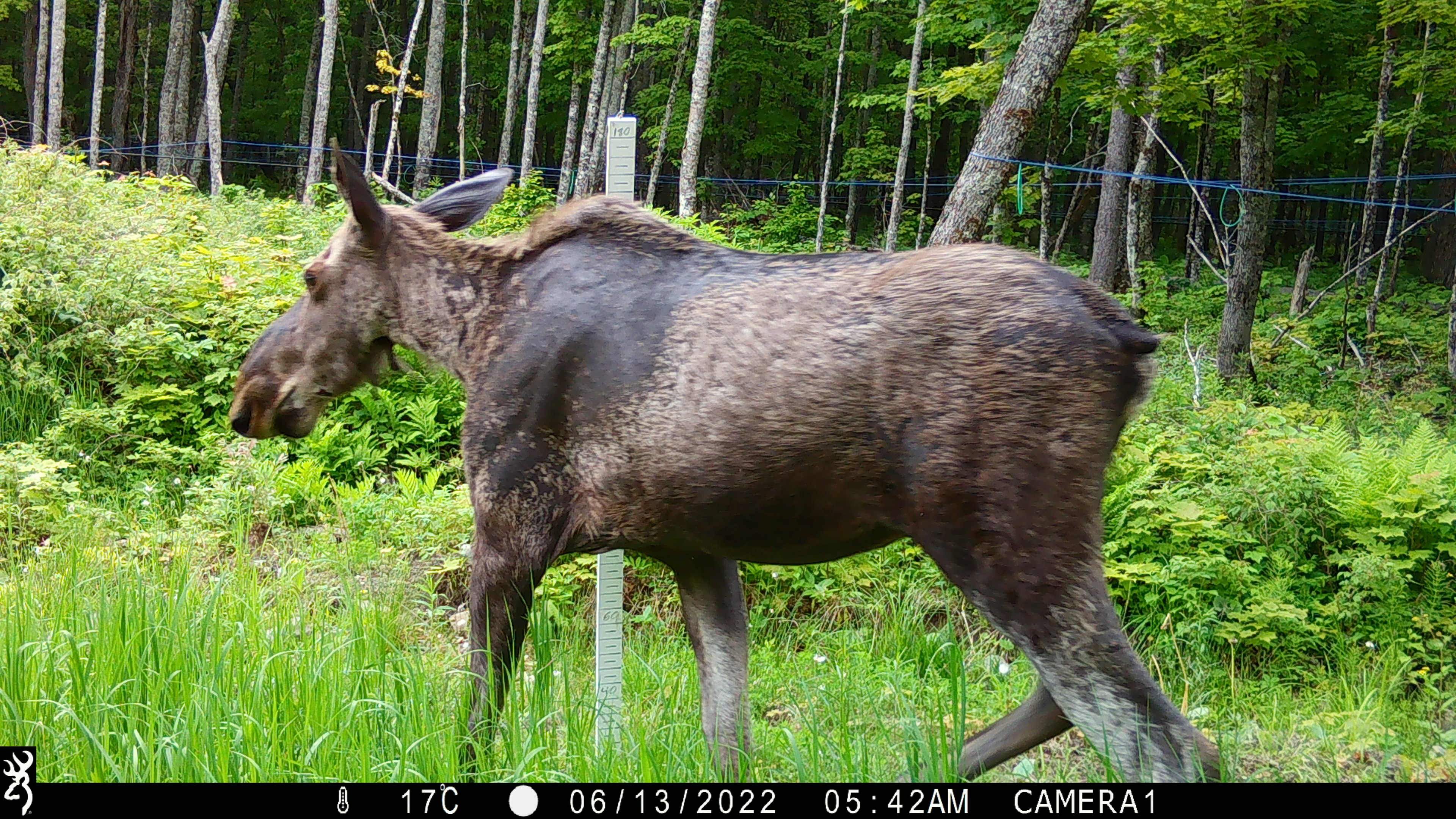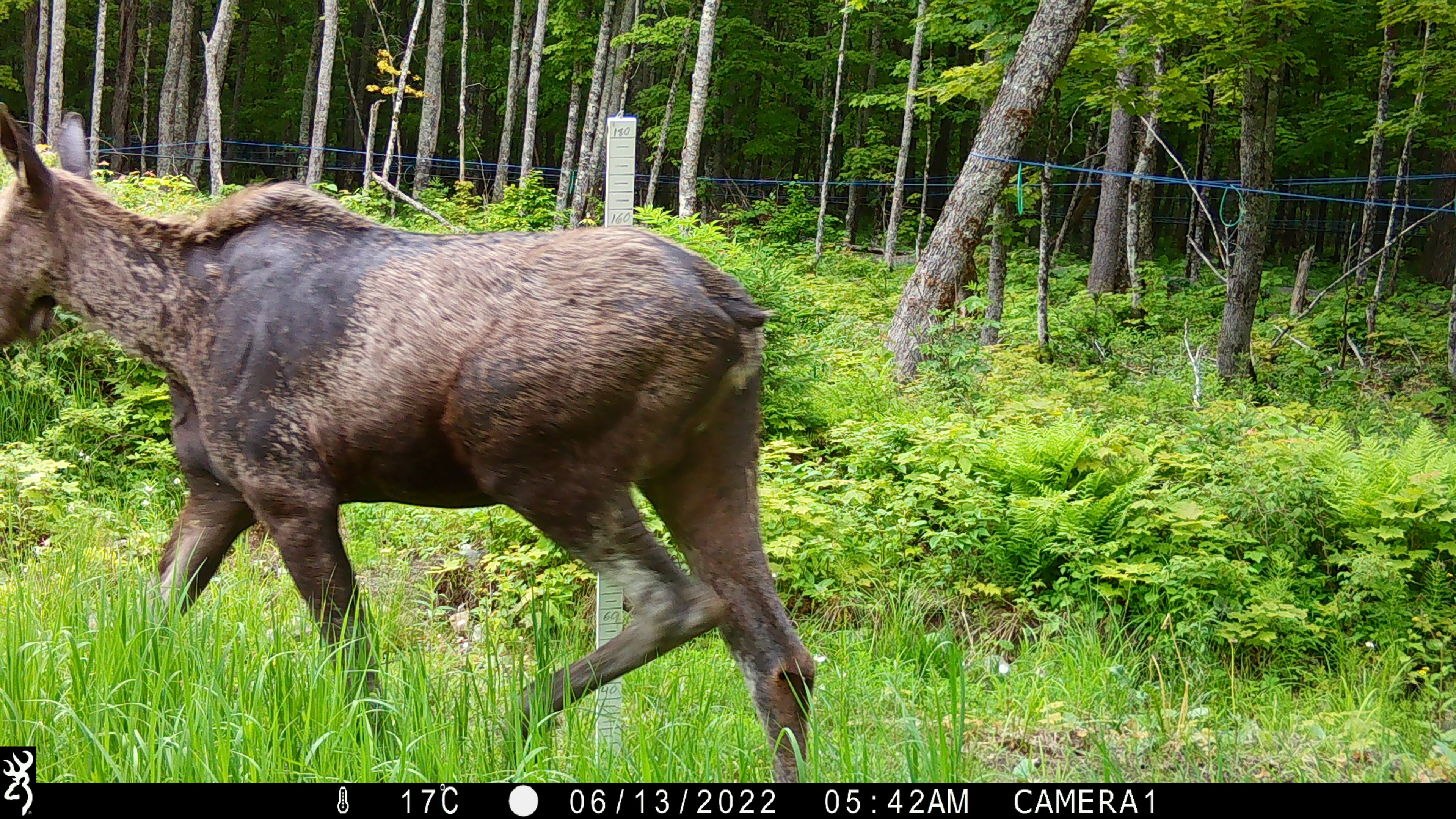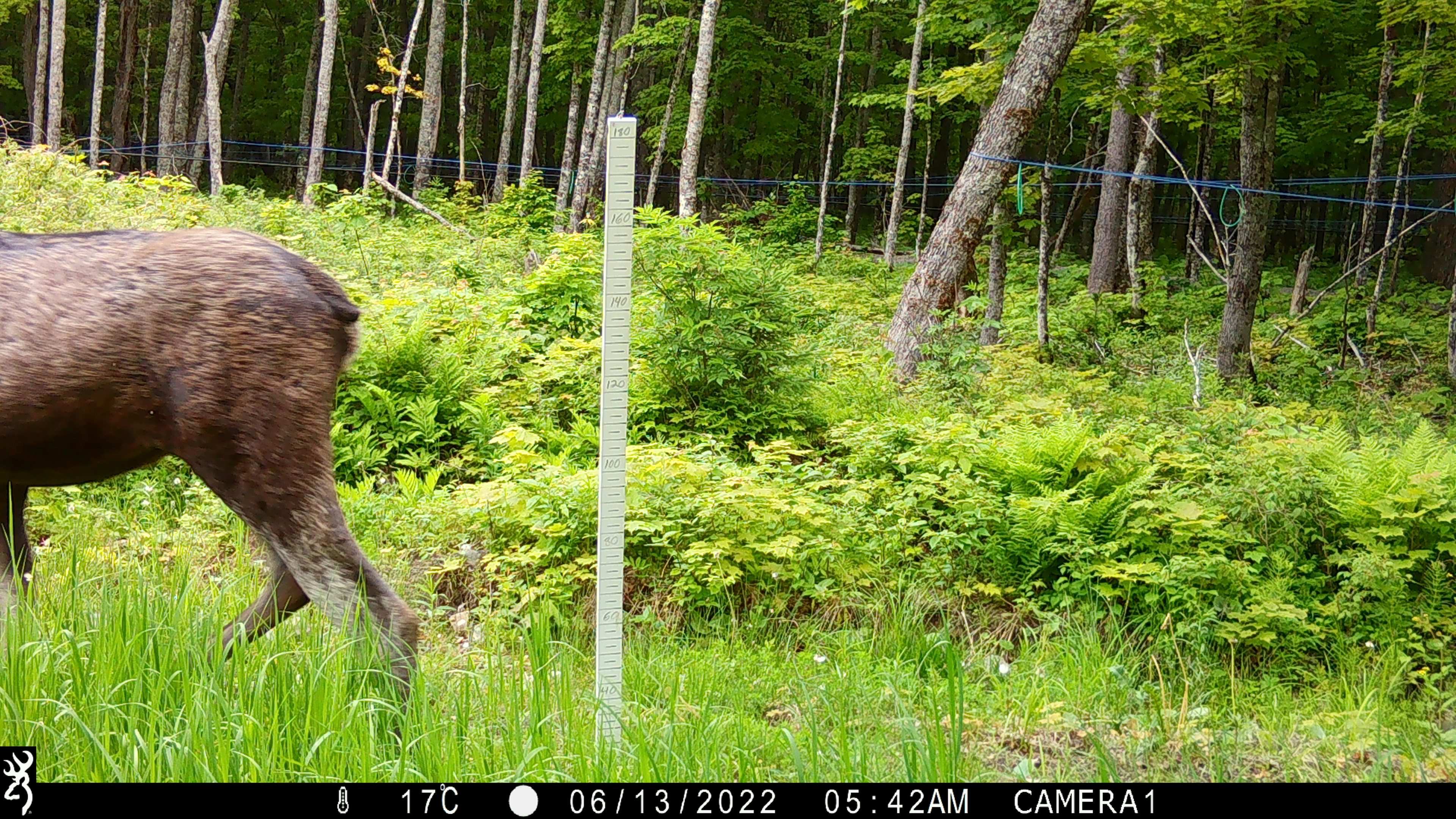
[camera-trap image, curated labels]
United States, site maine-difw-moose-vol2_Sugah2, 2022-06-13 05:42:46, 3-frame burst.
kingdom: Animalia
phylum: Chordata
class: Mammalia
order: Artiodactyla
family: Cervidae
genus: Alces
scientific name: Alces alces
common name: moose